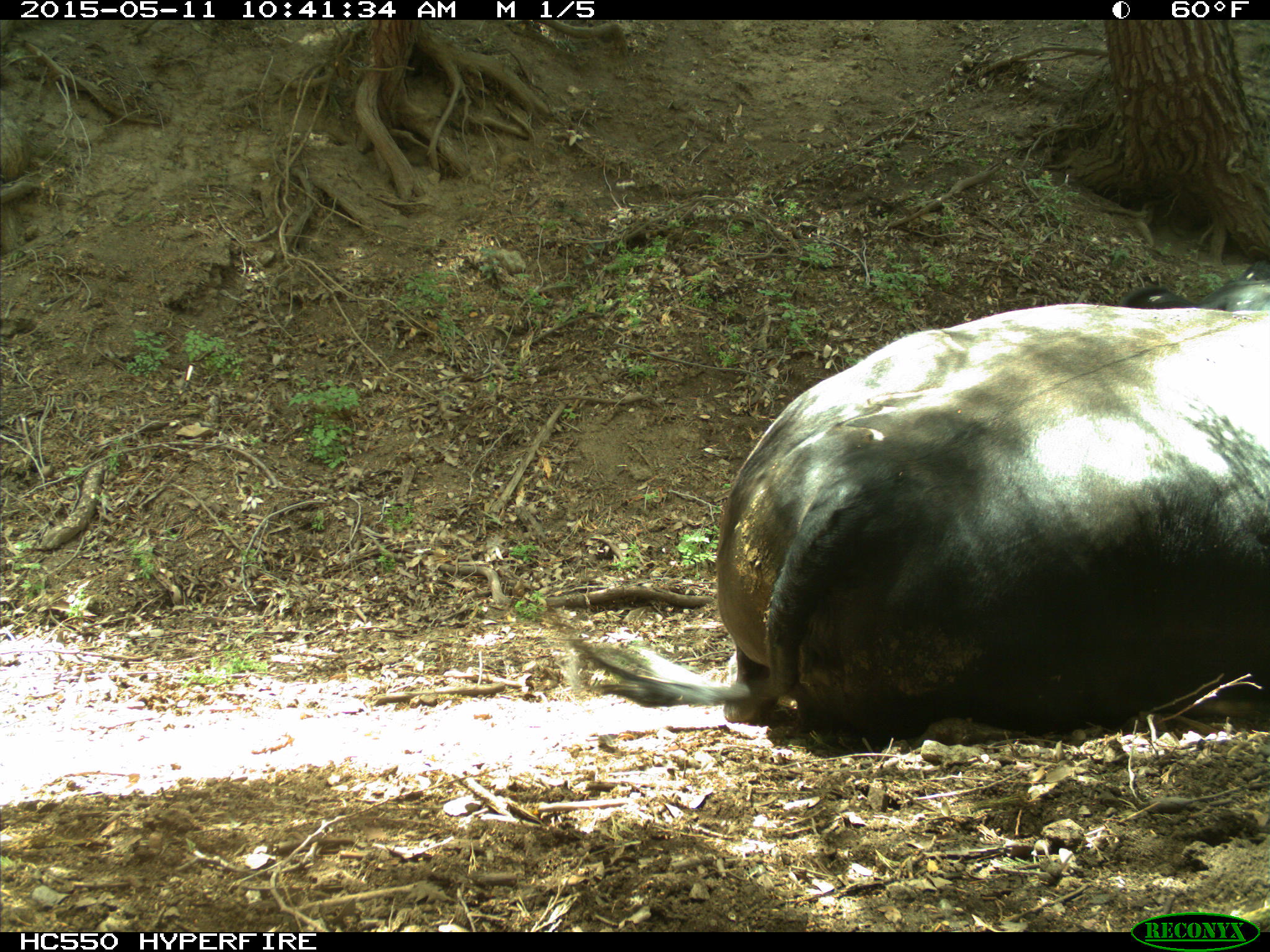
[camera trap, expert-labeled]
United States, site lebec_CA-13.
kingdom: Animalia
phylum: Chordata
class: Mammalia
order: Artiodactyla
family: Bovidae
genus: Bos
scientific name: Bos taurus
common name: domestic cow